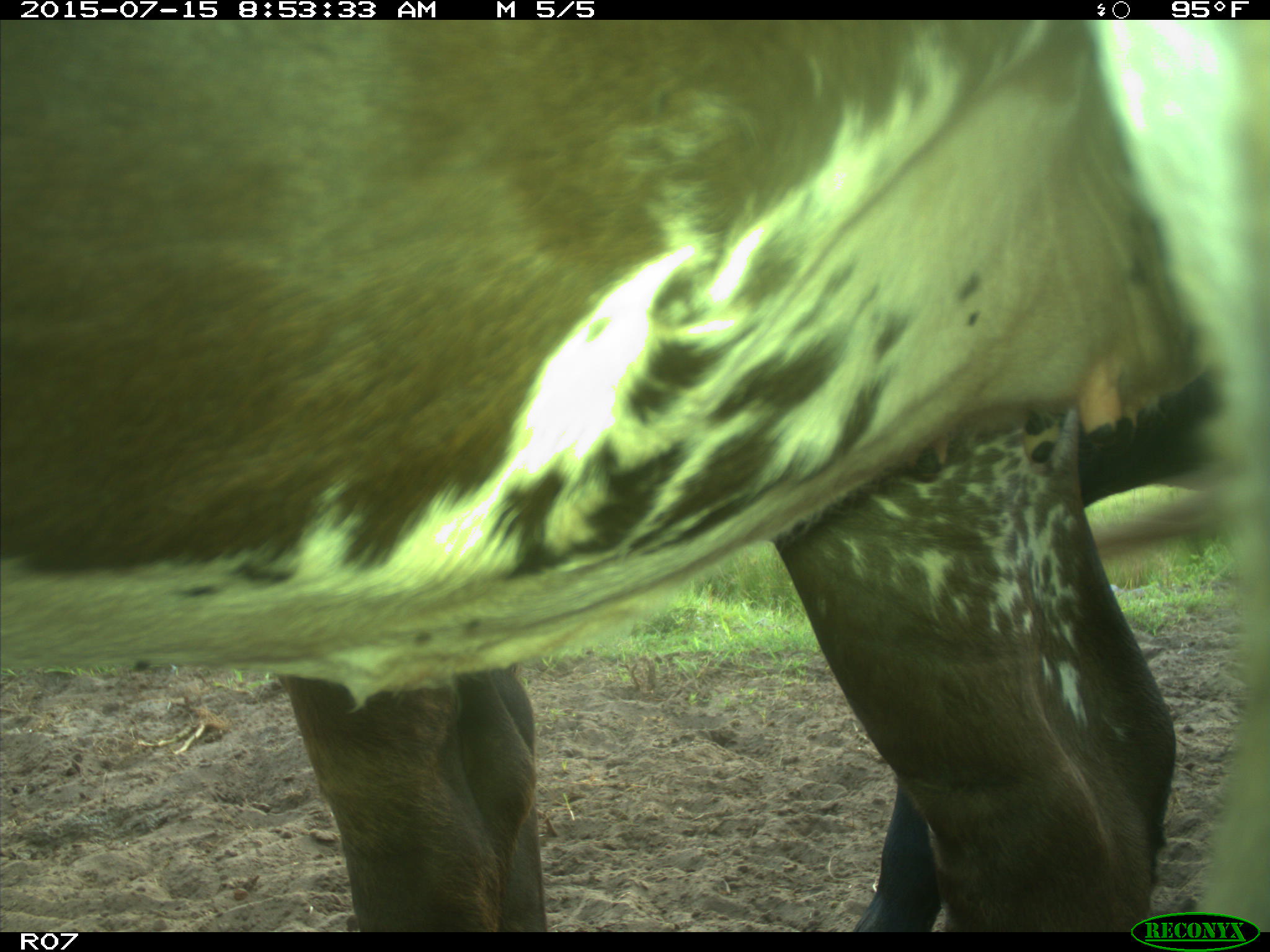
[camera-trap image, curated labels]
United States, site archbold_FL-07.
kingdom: Animalia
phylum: Chordata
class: Mammalia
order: Artiodactyla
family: Bovidae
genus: Bos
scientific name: Bos taurus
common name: domestic cow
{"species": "Bos taurus (domestic cow)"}